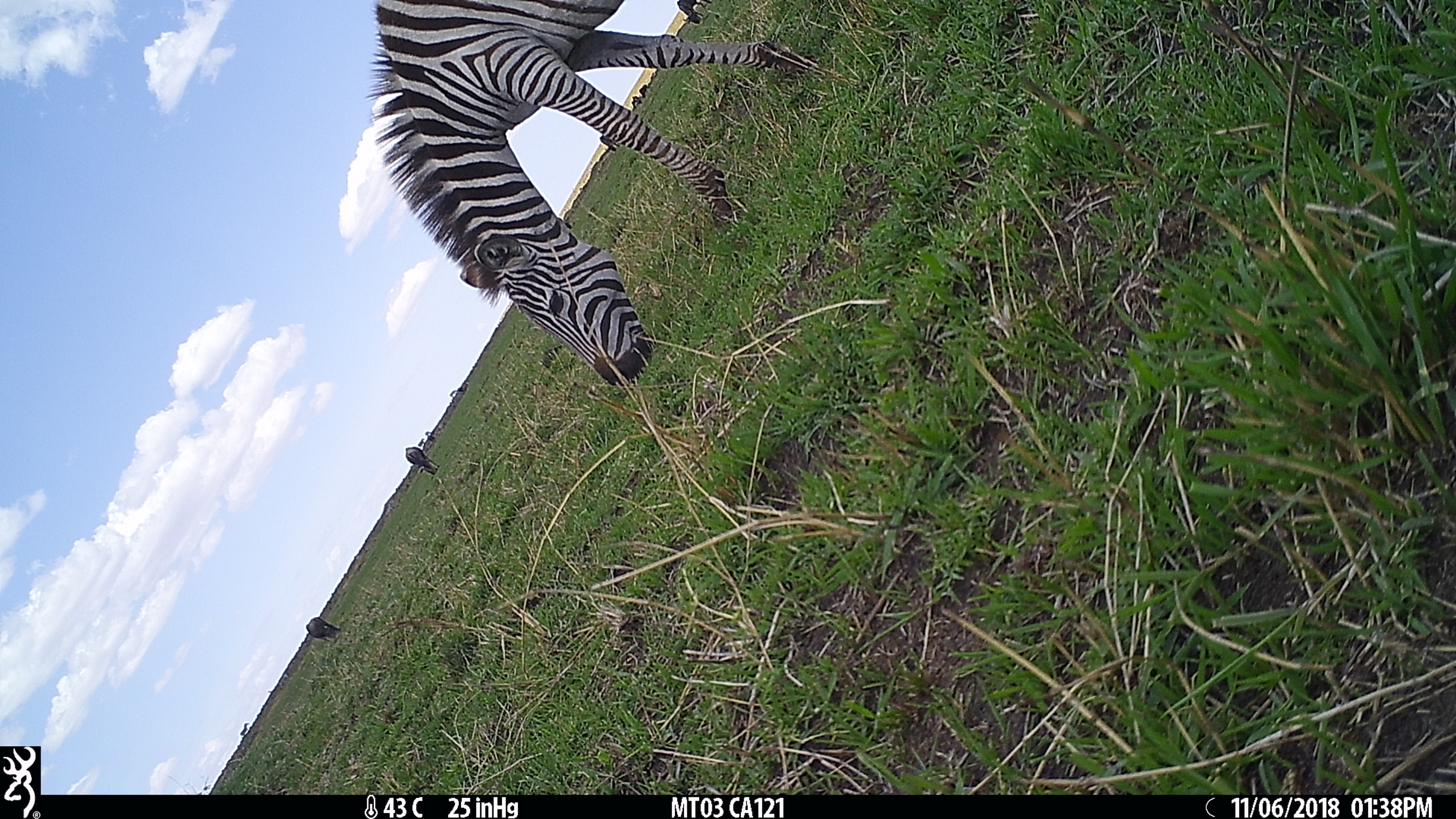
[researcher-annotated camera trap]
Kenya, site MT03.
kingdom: Animalia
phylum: Chordata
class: Mammalia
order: Perissodactyla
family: Equidae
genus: Equus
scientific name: Equus quagga burchellii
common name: burchell's zebra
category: zebra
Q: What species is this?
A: Zebra (burchell's zebra) (Equus quagga burchellii).